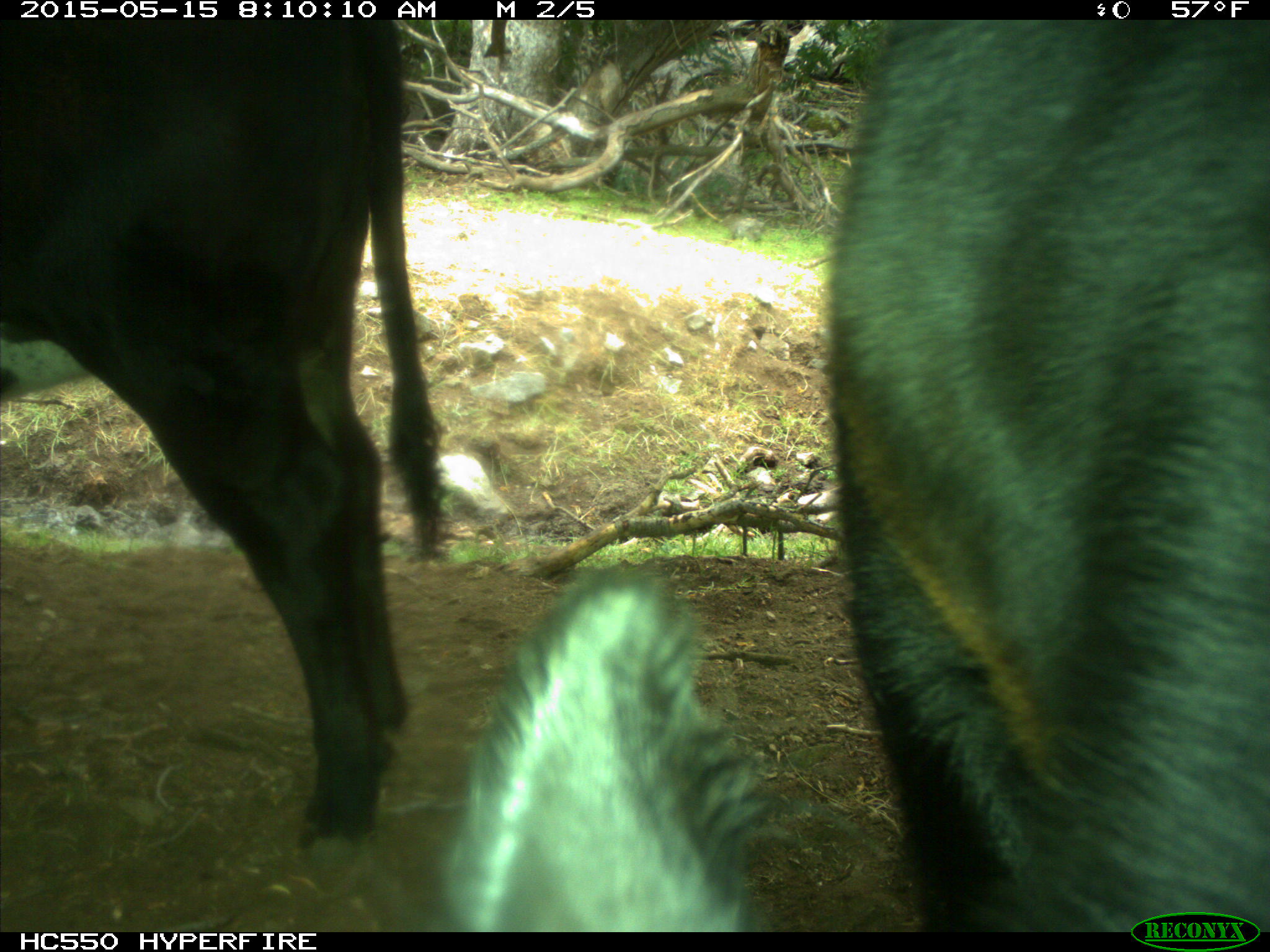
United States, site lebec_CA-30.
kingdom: Animalia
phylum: Chordata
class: Mammalia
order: Artiodactyla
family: Bovidae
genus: Bos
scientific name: Bos taurus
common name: domestic cow